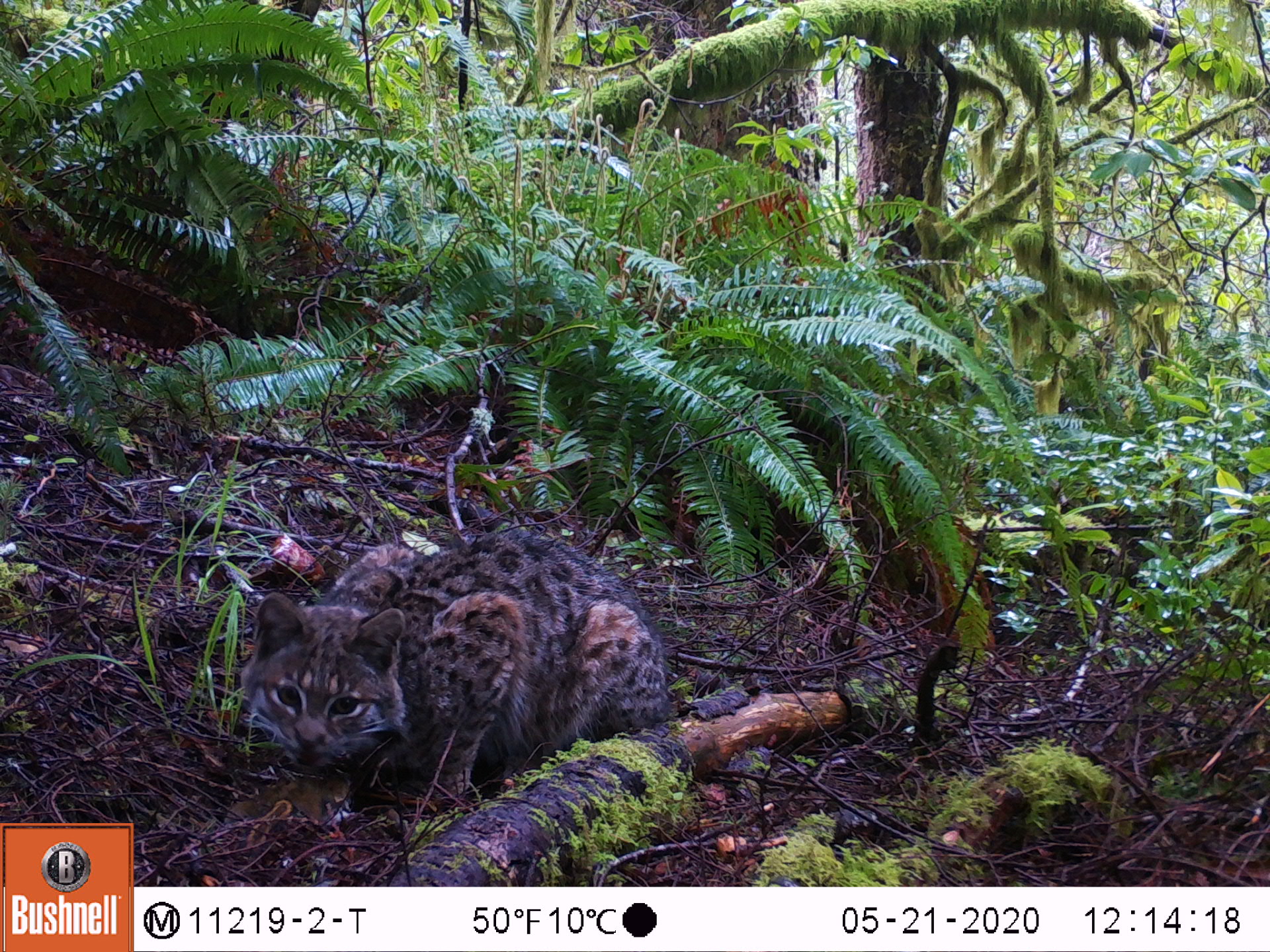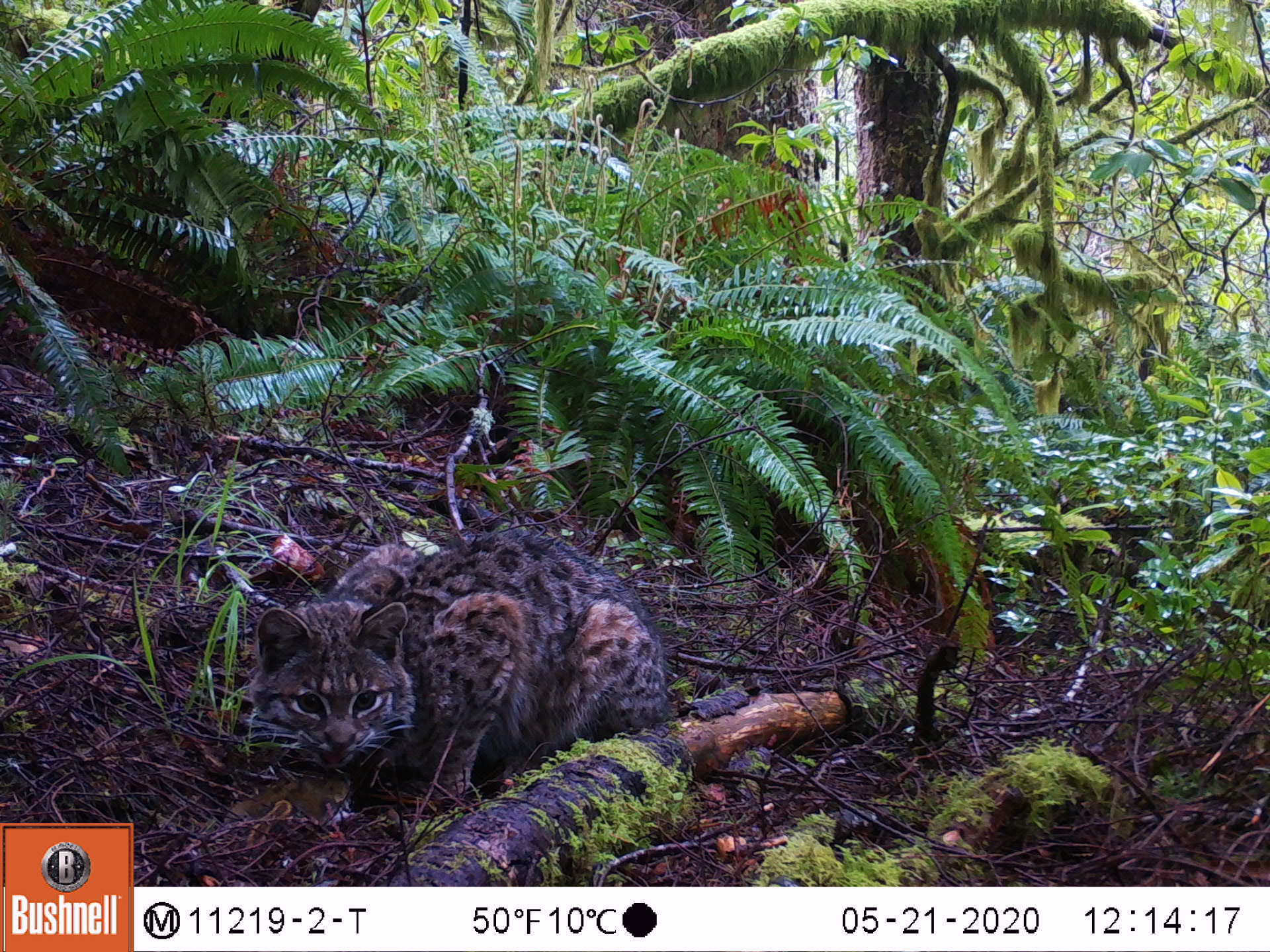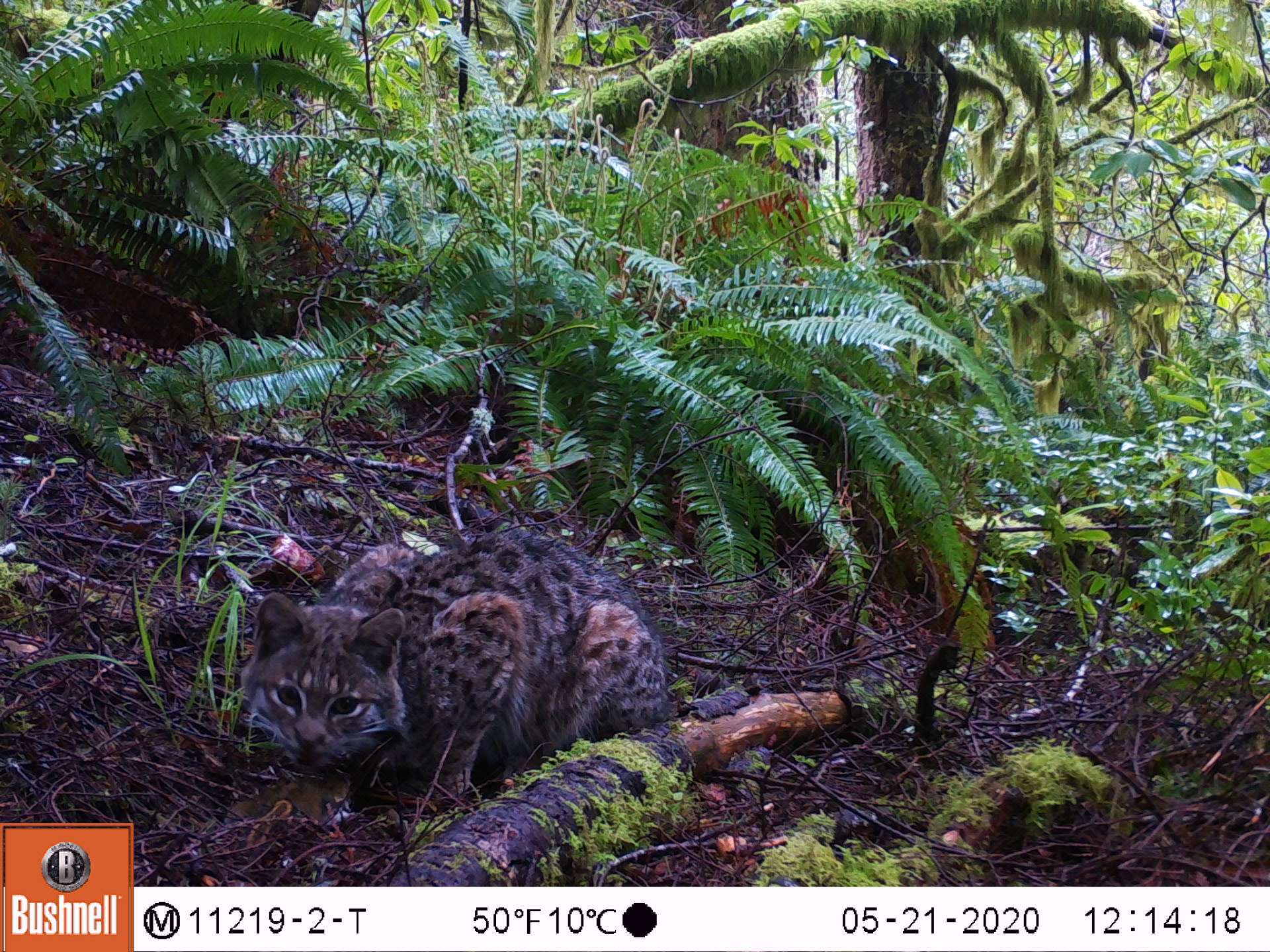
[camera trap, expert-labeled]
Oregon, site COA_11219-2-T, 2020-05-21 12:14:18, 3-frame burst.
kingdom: Animalia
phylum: Chordata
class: Mammalia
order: Carnivora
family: Felidae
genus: Lynx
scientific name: Lynx rufus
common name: bobcat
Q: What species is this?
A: Bobcat (Lynx rufus).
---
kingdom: Animalia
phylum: Chordata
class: Mammalia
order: Rodentia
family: Sciuridae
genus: Neotamias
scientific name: Neotamias townsendii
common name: townsend's chipmunk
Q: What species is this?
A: Townsend's chipmunk (Neotamias townsendii).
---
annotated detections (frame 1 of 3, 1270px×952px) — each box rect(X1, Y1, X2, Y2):
bobcat: rect(230, 512, 682, 830)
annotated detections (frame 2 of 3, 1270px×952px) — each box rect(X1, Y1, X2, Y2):
townsend's chipmunk: rect(234, 521, 675, 804); rect(223, 774, 361, 853)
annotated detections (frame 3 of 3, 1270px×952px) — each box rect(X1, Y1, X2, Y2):
townsend's chipmunk: rect(231, 512, 675, 806); rect(218, 771, 356, 850)